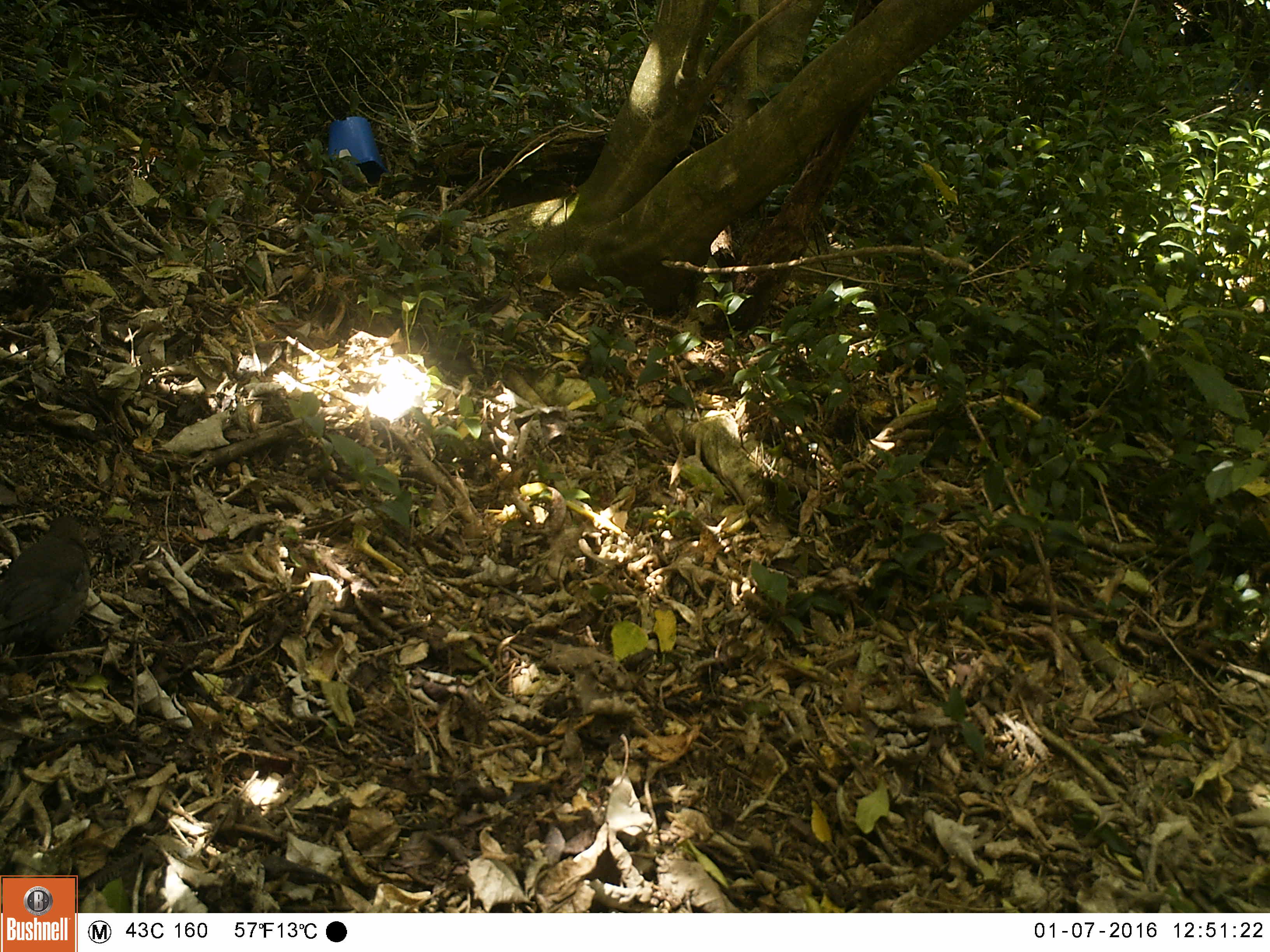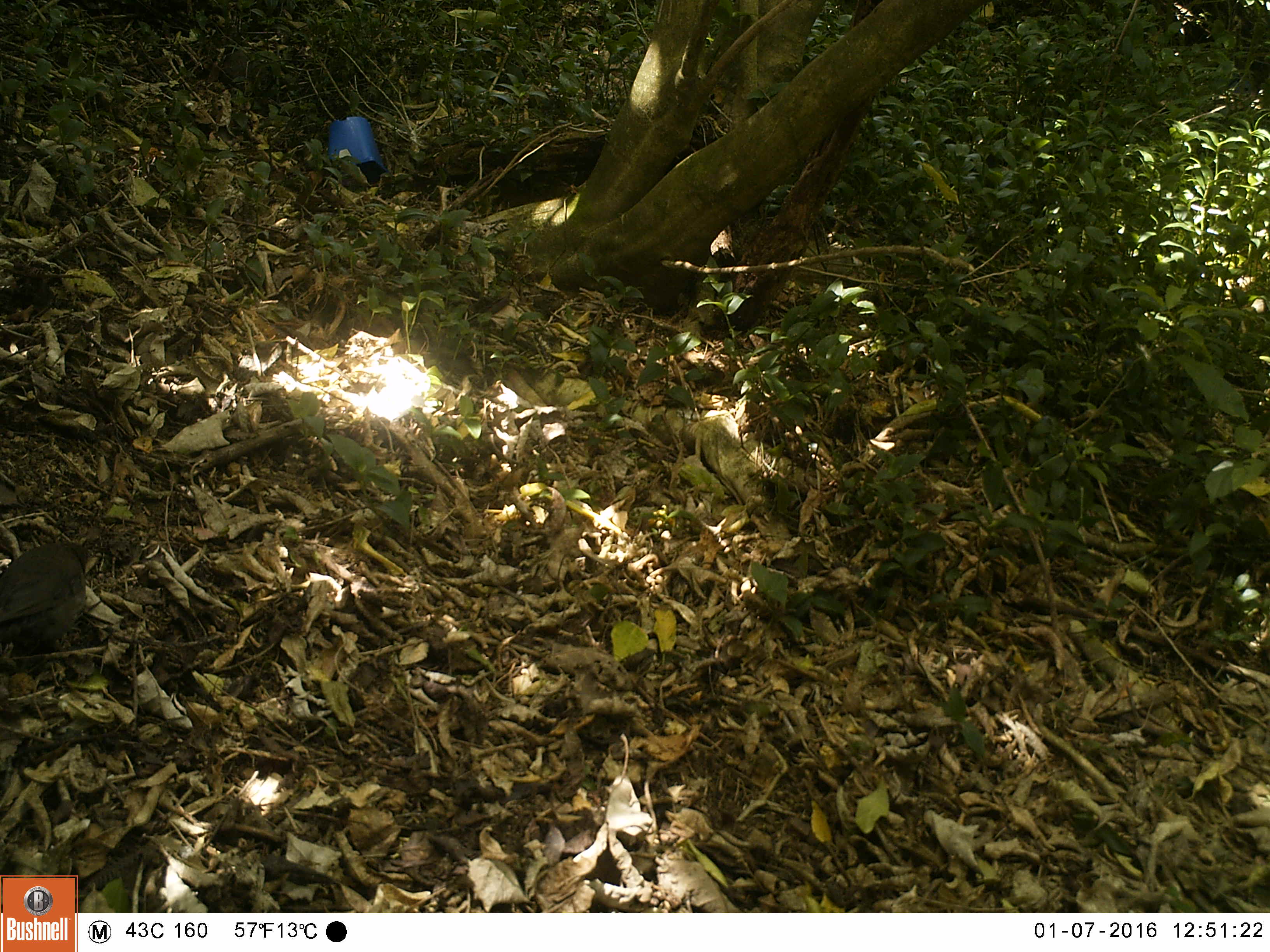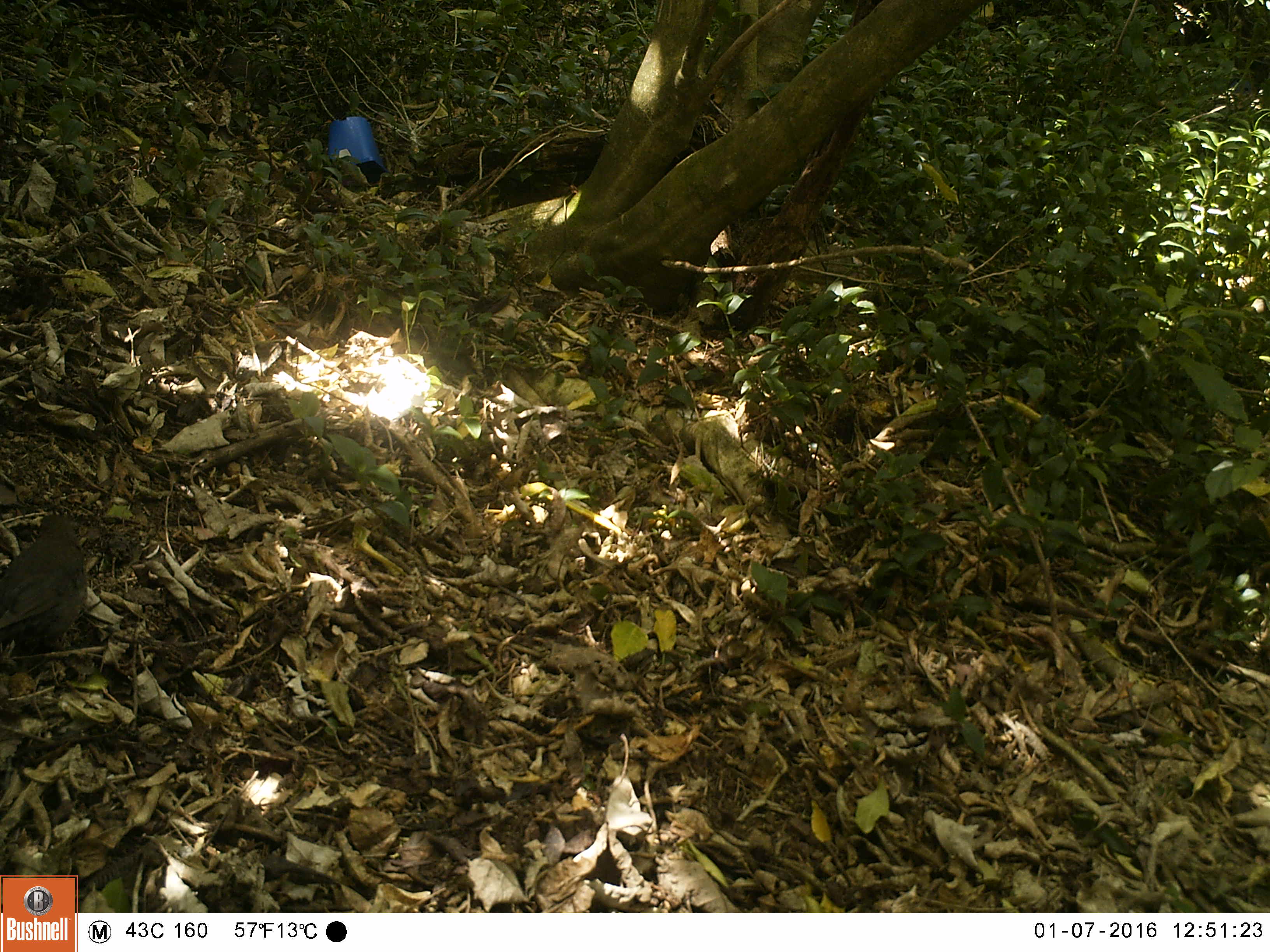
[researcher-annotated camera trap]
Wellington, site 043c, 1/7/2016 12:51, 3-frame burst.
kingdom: Animalia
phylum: Chordata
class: Aves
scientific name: Aves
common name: bird